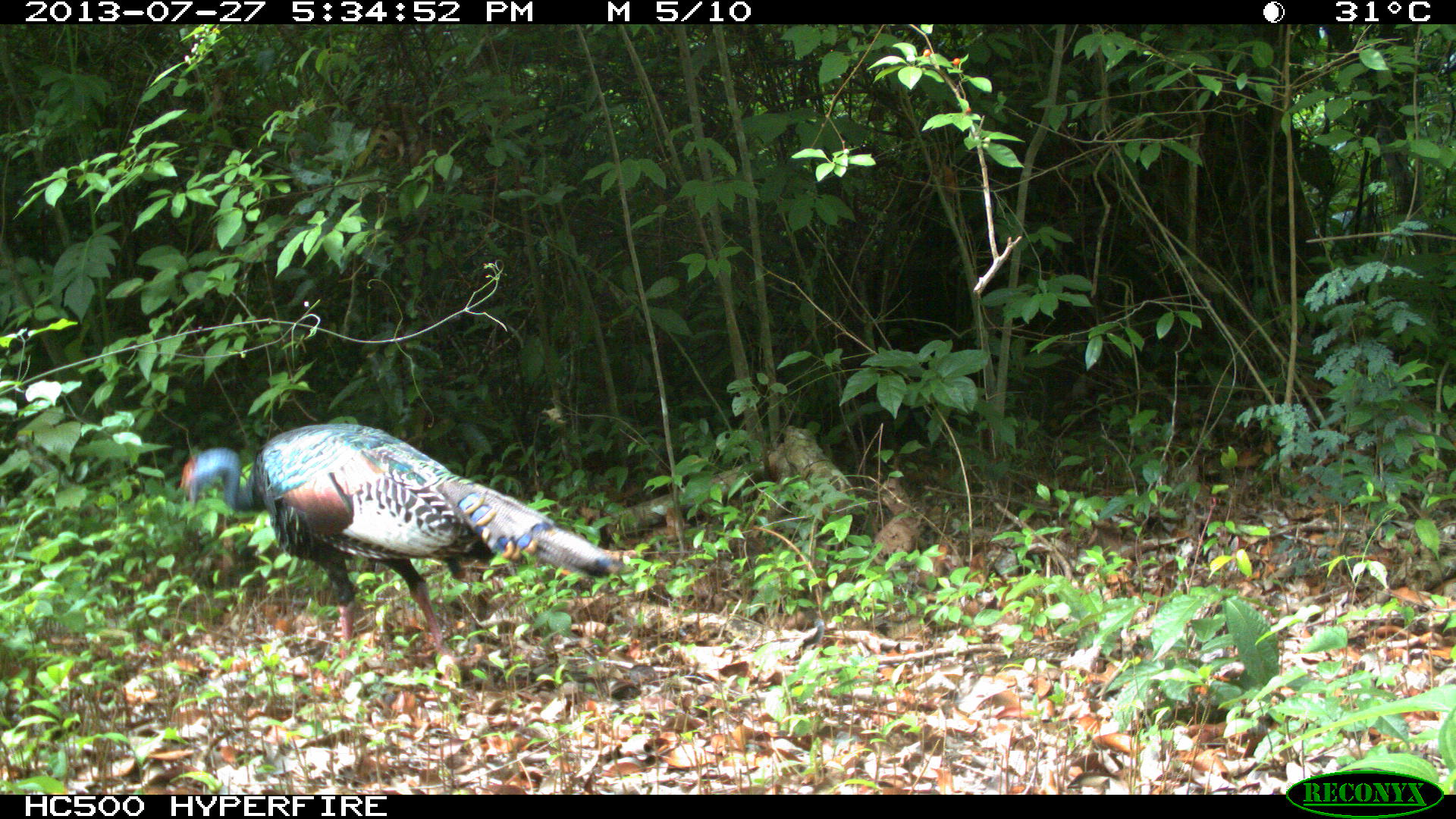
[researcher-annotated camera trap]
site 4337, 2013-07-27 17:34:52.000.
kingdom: Animalia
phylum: Chordata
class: Aves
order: Galliformes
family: Phasianidae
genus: Meleagris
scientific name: Meleagris ocellata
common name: ocellated turkey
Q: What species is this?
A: Meleagris ocellata (ocellated turkey).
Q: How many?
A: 1.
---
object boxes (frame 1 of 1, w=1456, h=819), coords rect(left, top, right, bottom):
meleagris ocellata: rect(177, 423, 631, 678)